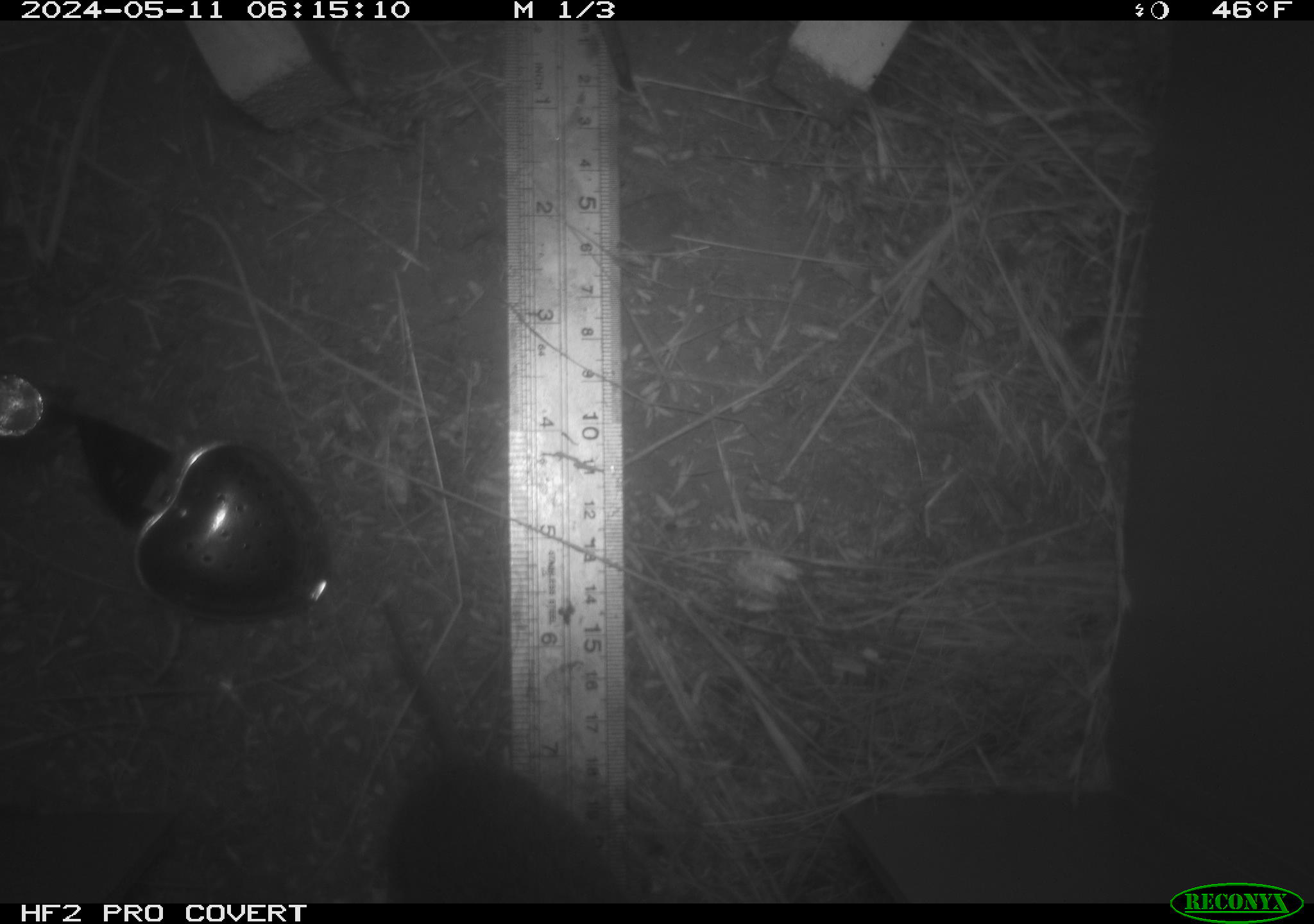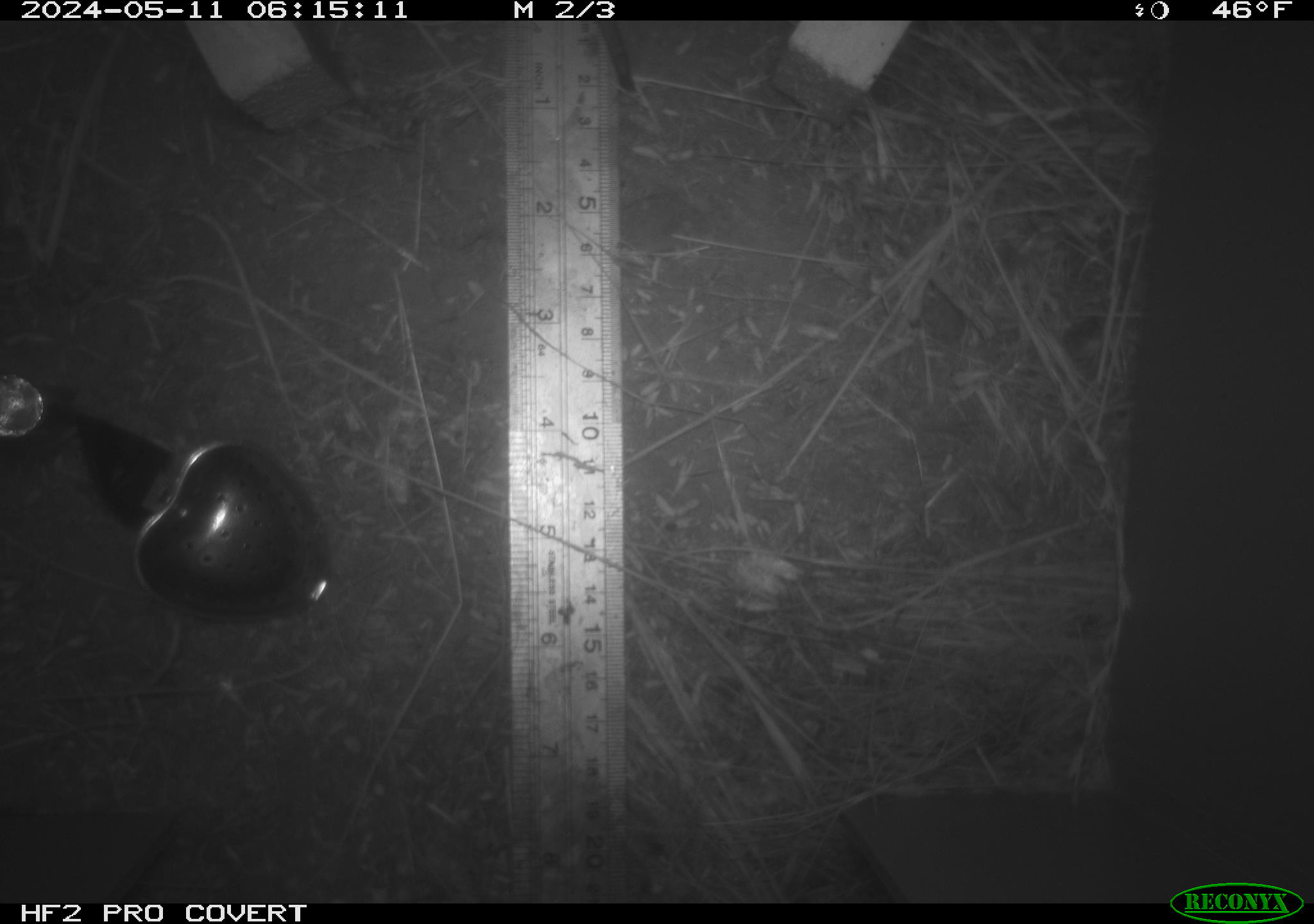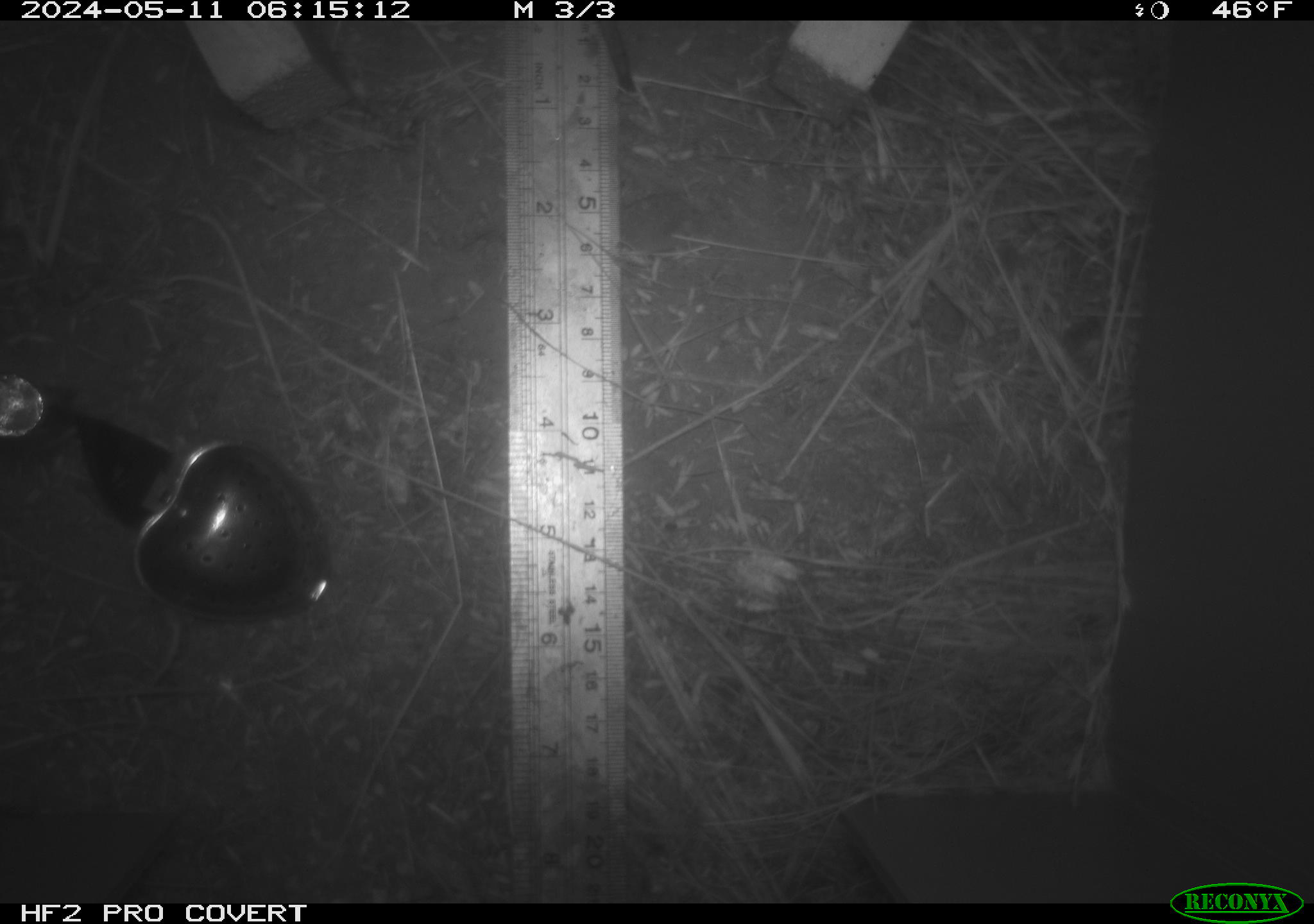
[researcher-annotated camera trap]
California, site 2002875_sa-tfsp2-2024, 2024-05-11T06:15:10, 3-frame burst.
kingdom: Animalia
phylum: Chordata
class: Mammalia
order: Rodentia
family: Cricetidae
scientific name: Arvicolinae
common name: voles, lemmings, and muskrats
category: arvicolinae subfamily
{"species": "arvicolinae subfamily (voles, lemmings, and muskrats) (Arvicolinae)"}